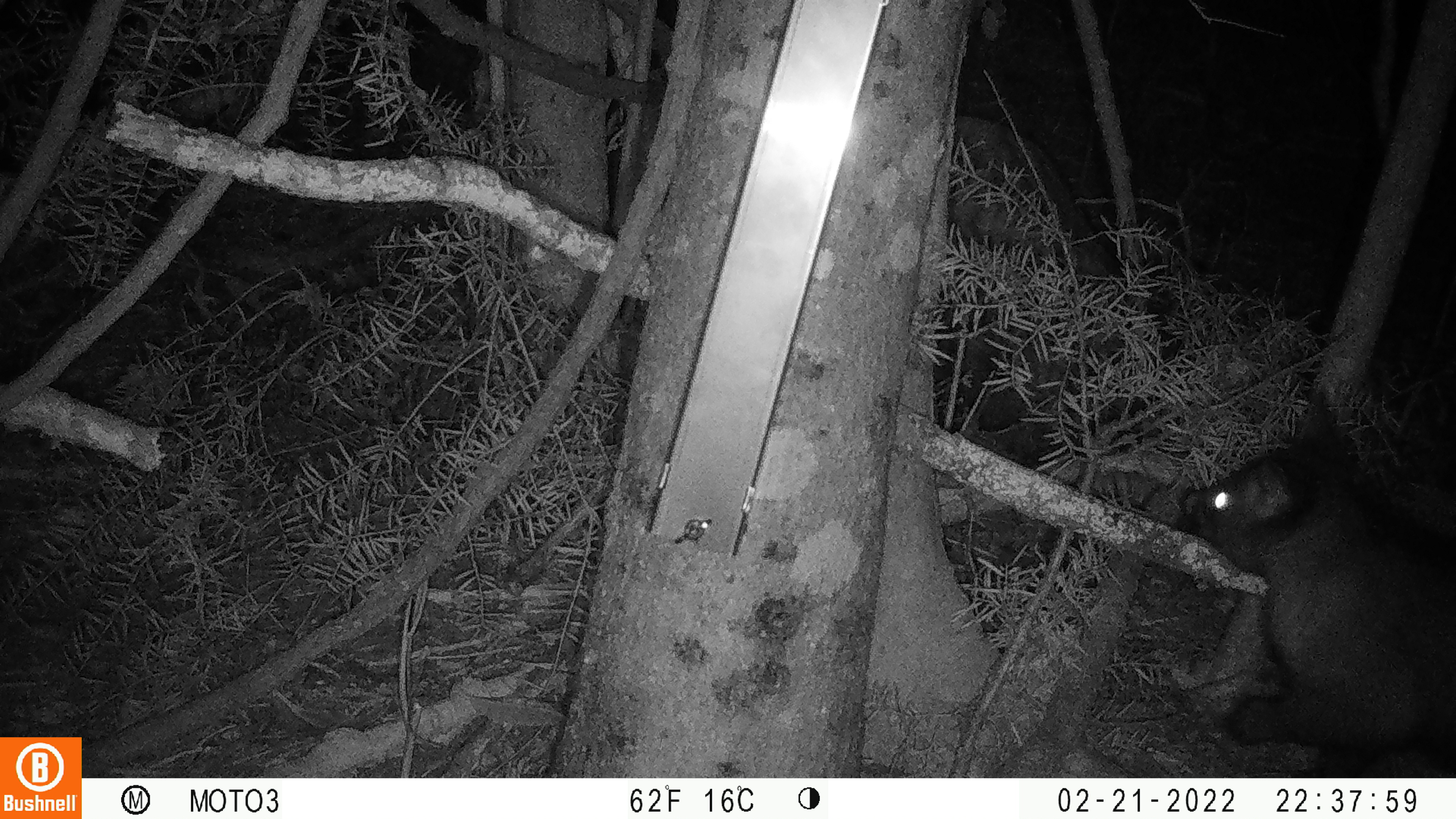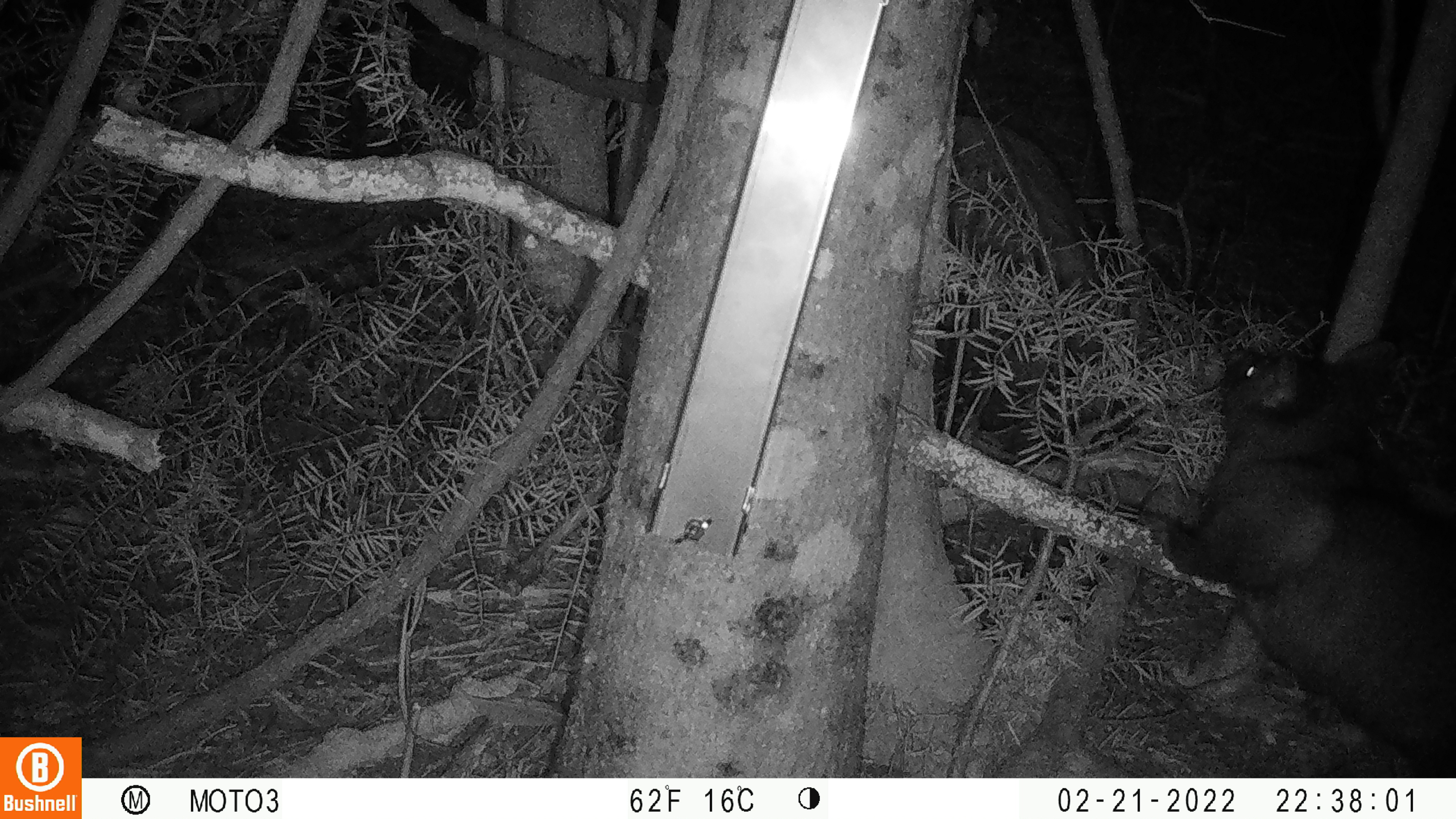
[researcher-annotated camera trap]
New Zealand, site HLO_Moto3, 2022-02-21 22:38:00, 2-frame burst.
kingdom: Animalia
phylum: Chordata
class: Mammalia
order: Diprotodontia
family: Phalangeridae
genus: Trichosurus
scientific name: Trichosurus vulpecula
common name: common brushtail possum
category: possum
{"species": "possum (common brushtail possum) (Trichosurus vulpecula)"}